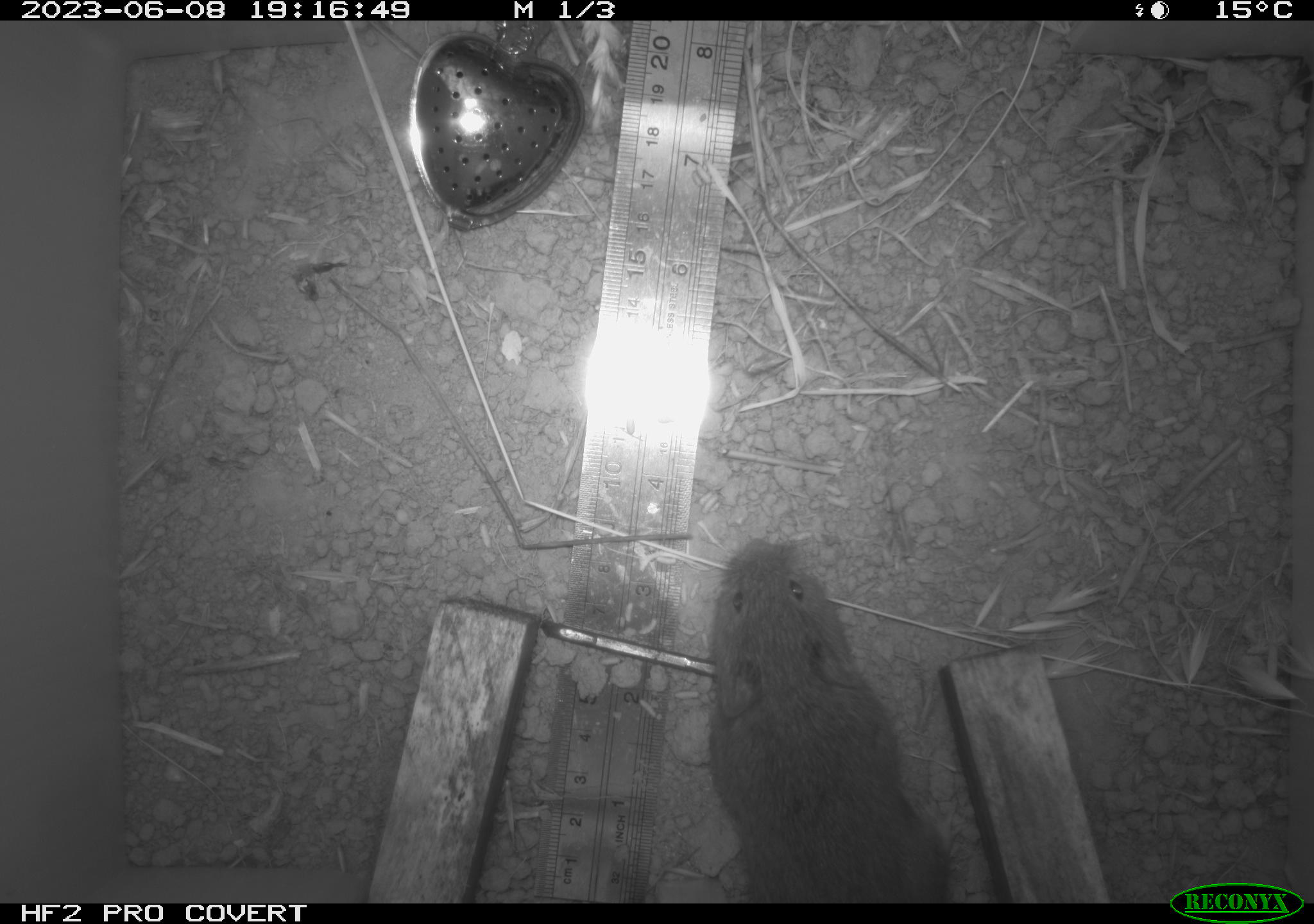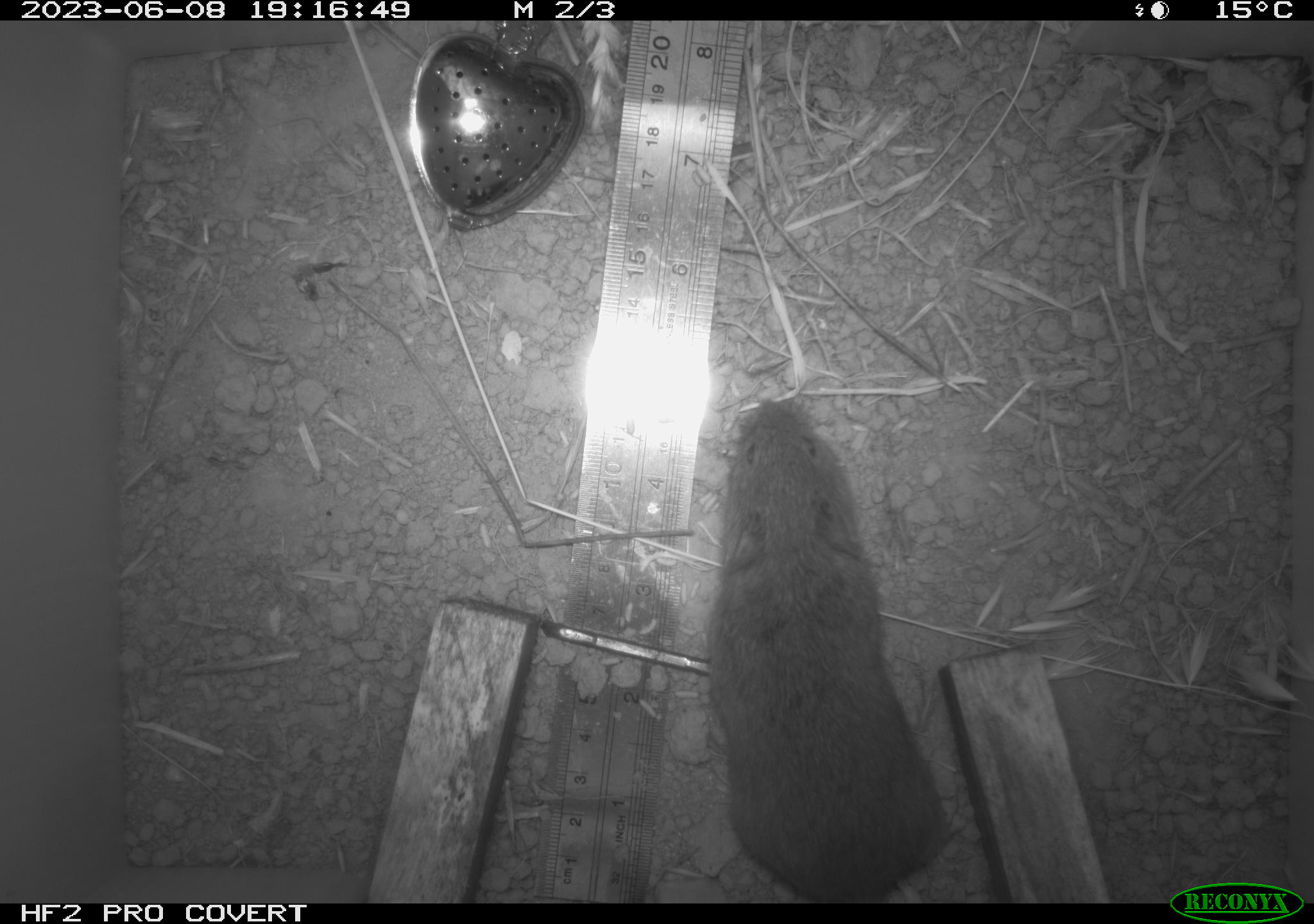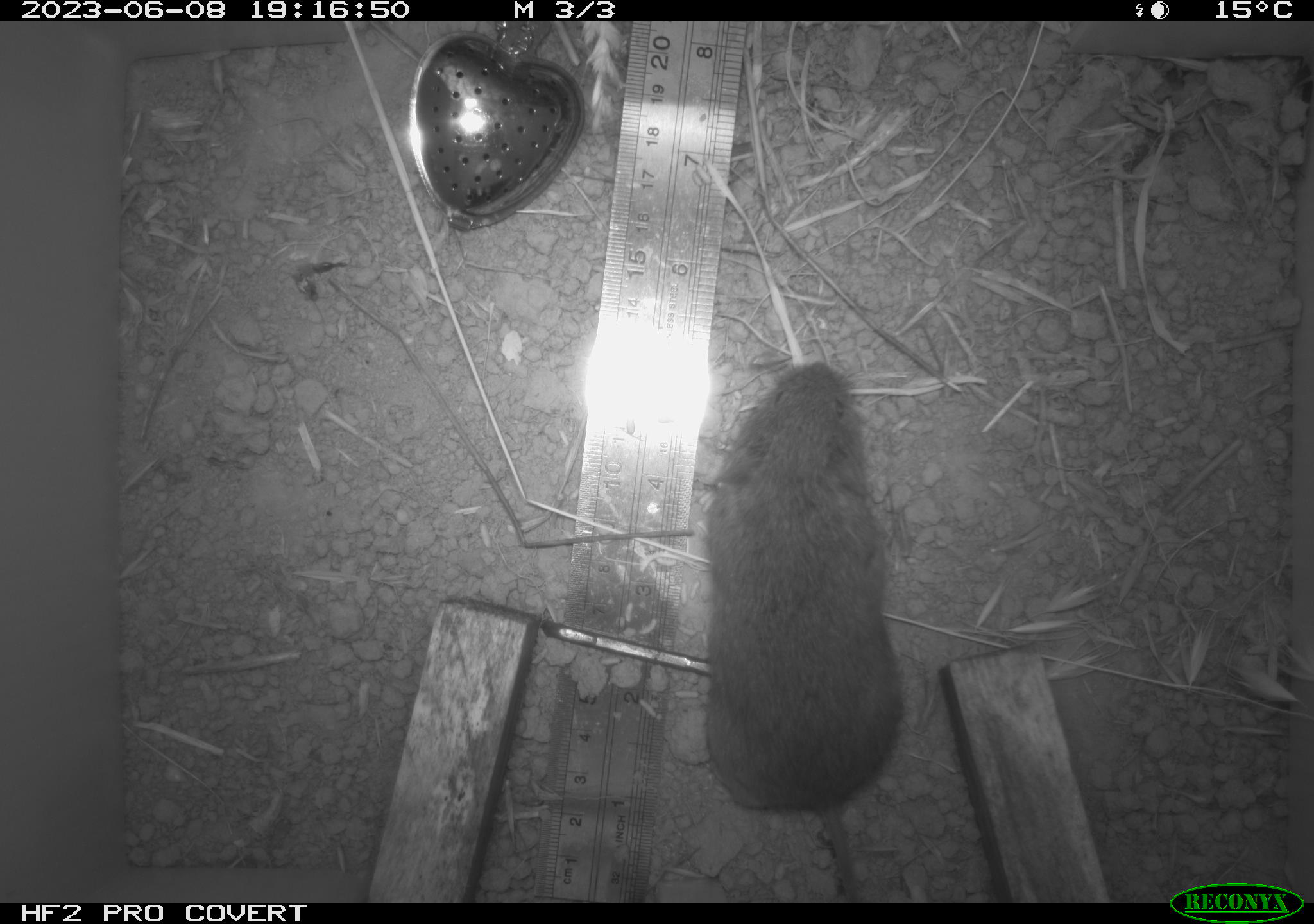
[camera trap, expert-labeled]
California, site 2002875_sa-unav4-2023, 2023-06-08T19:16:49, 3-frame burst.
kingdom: Animalia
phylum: Chordata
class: Mammalia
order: Rodentia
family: Cricetidae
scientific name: Arvicolinae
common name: voles, lemmings, and muskrats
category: arvicolinae subfamily